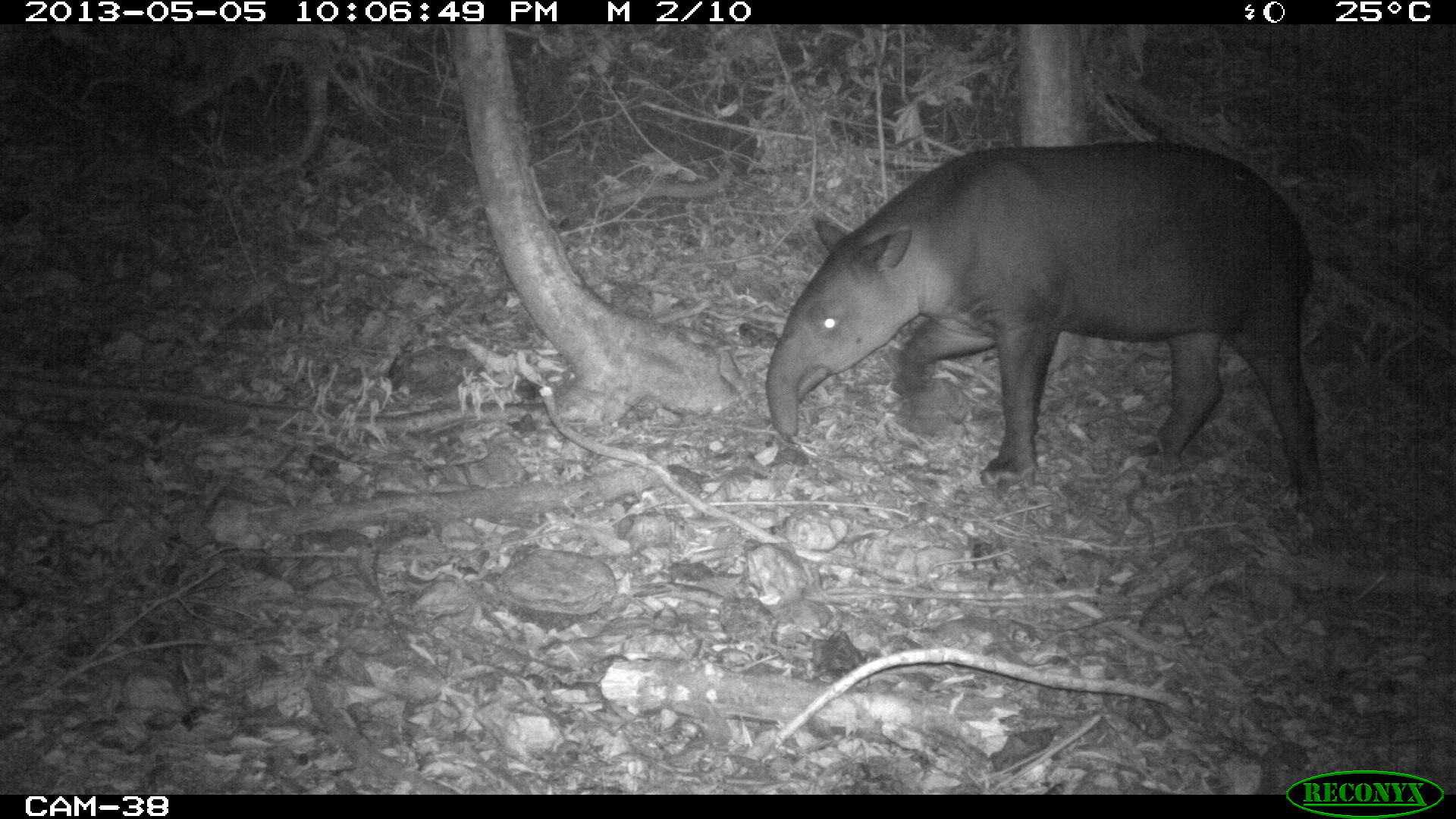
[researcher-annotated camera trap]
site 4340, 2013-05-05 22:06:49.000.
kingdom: Animalia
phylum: Chordata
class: Mammalia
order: Perissodactyla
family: Tapiridae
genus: Tapirus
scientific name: Tapirus bairdii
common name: baird's tapir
Tapirus bairdii (baird's tapir), count 1.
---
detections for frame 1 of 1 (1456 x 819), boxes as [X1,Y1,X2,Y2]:
tapirus bairdii: [764,140,1324,515]